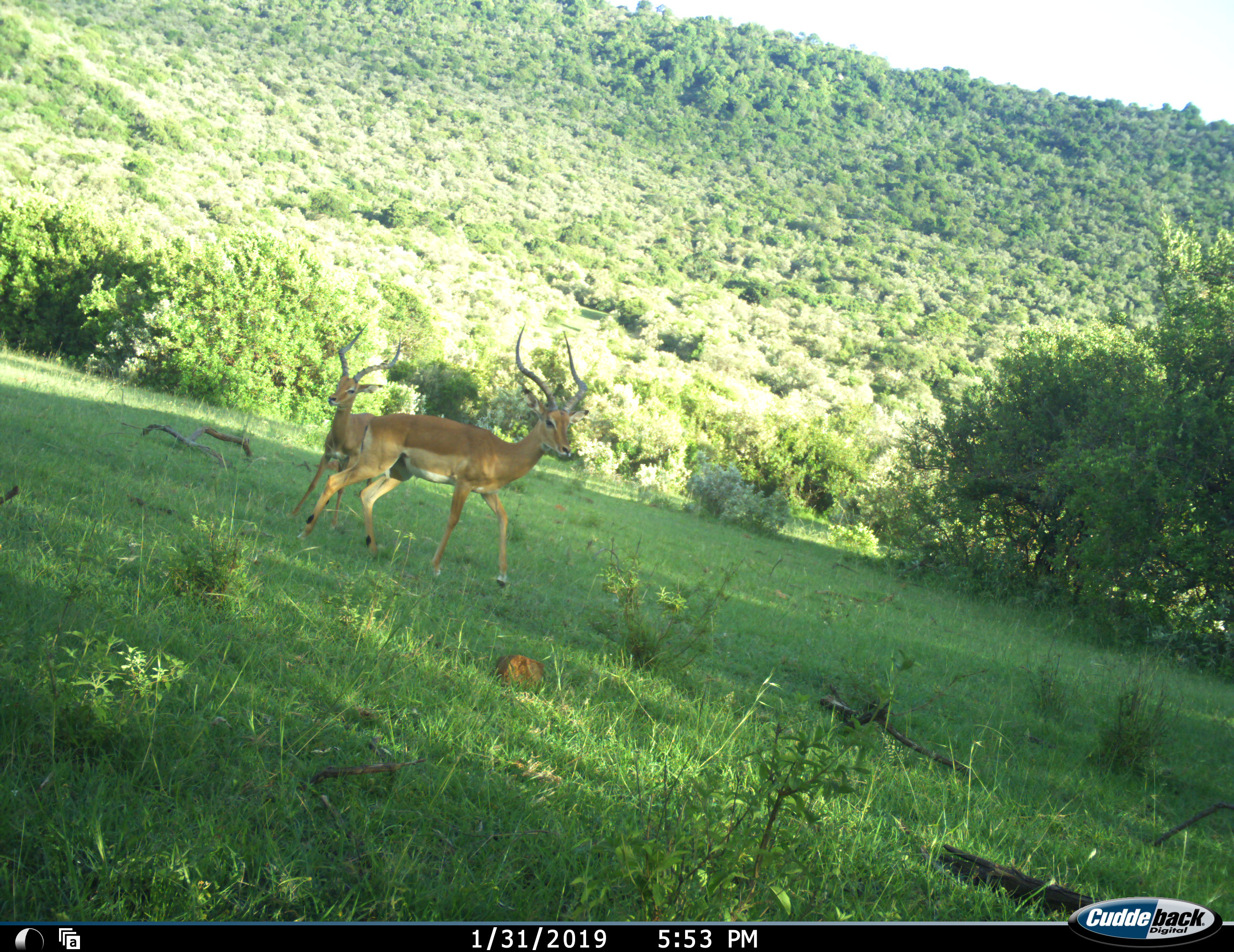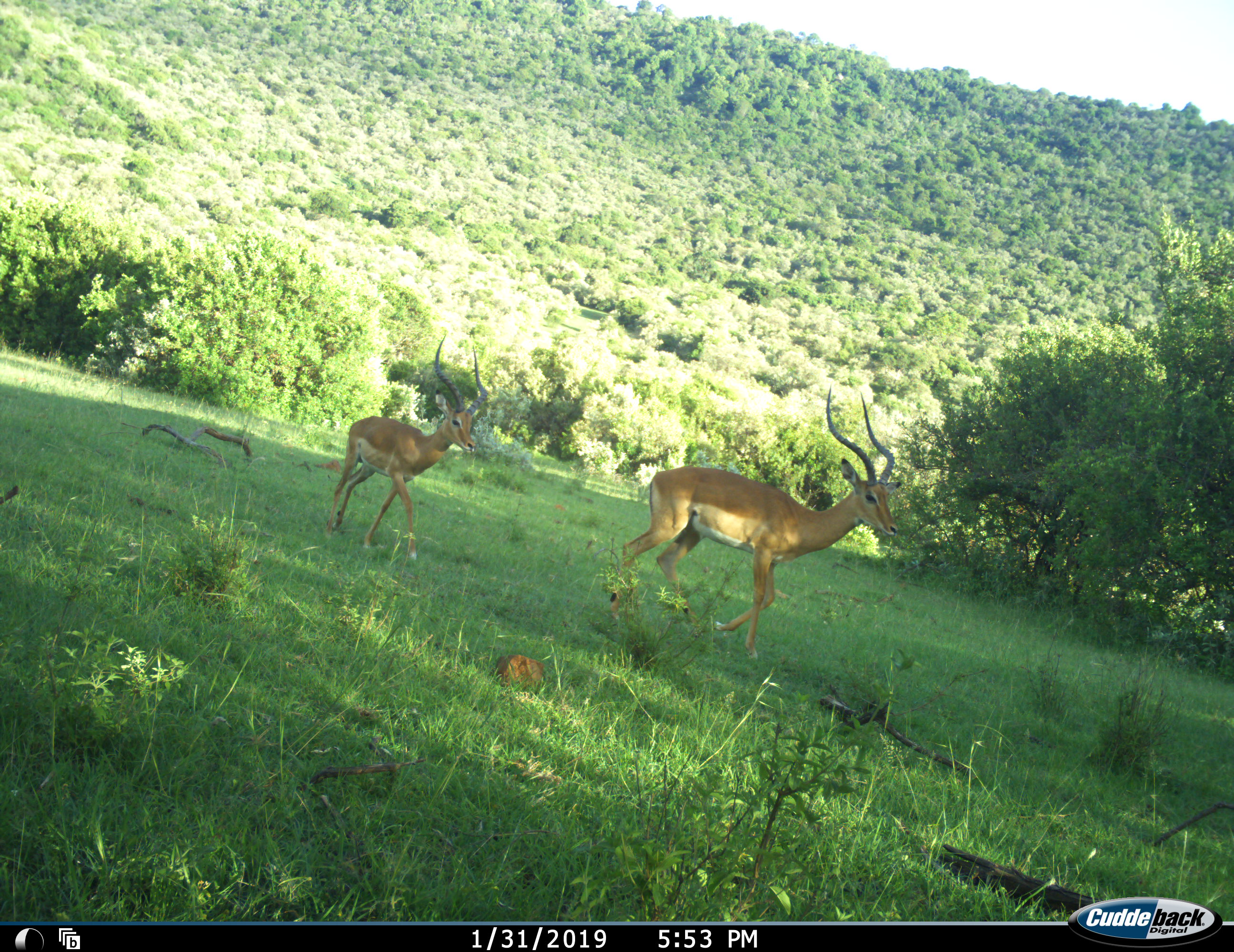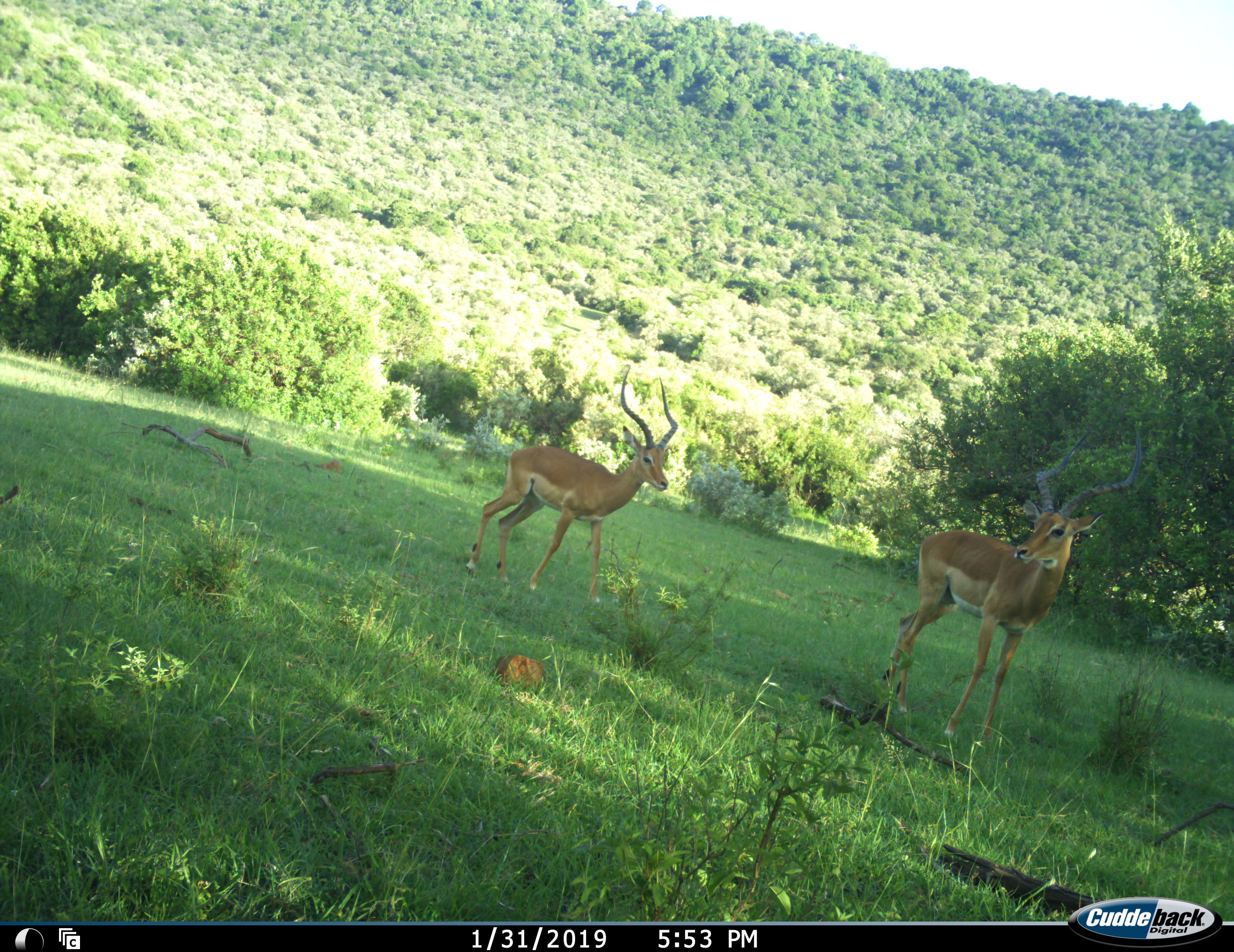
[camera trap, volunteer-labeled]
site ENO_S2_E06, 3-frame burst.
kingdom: Animalia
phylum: Chordata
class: Mammalia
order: Artiodactyla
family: Bovidae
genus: Aepyceros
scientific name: Aepyceros melampus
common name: impala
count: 2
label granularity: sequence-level